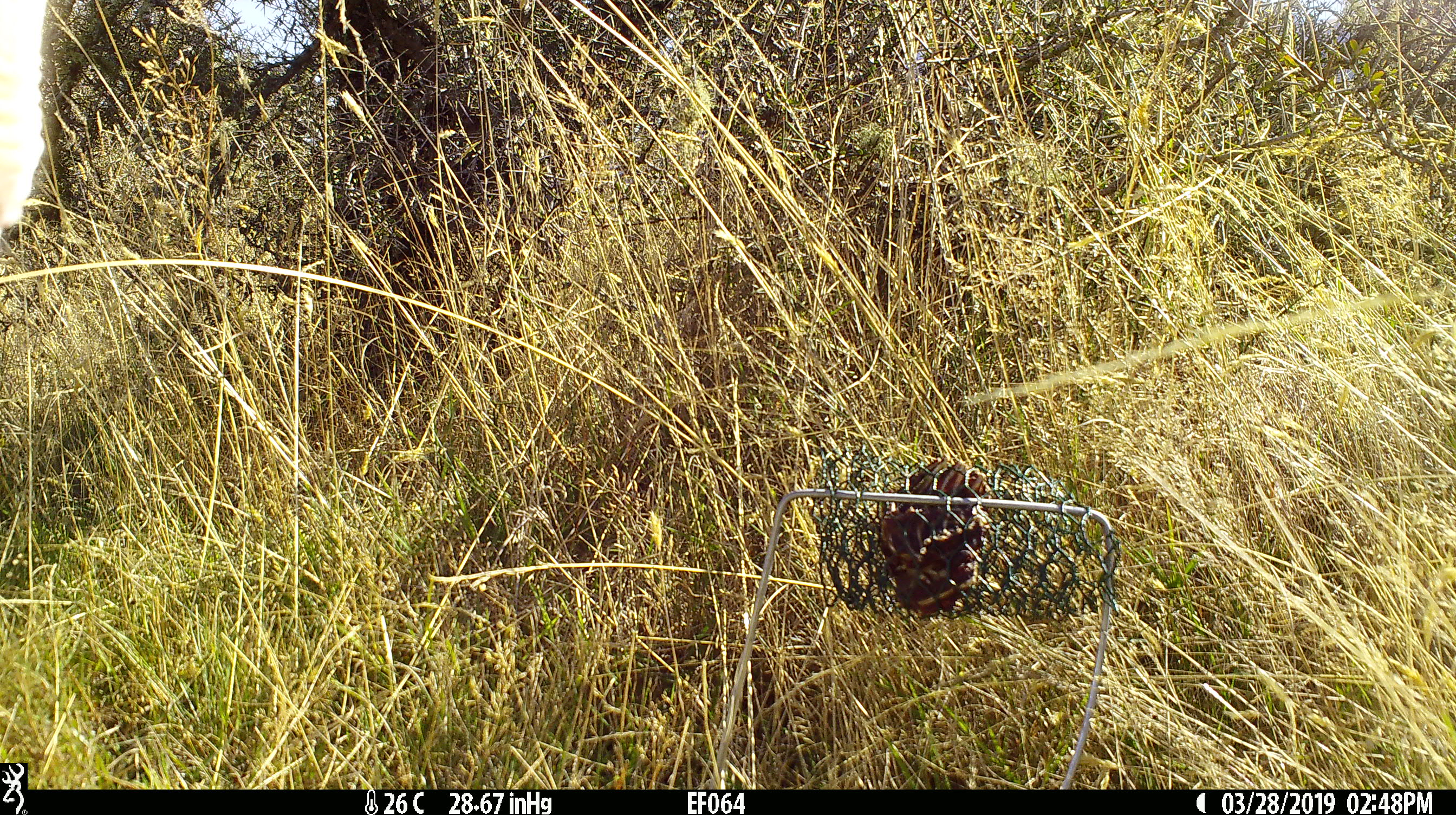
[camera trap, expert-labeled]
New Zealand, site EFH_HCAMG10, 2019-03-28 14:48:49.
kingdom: Animalia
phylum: Chordata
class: Mammalia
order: Artiodactyla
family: Bovidae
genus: Ovis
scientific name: Ovis aries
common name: domestic sheep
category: sheep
Sheep (domestic sheep) (Ovis aries).